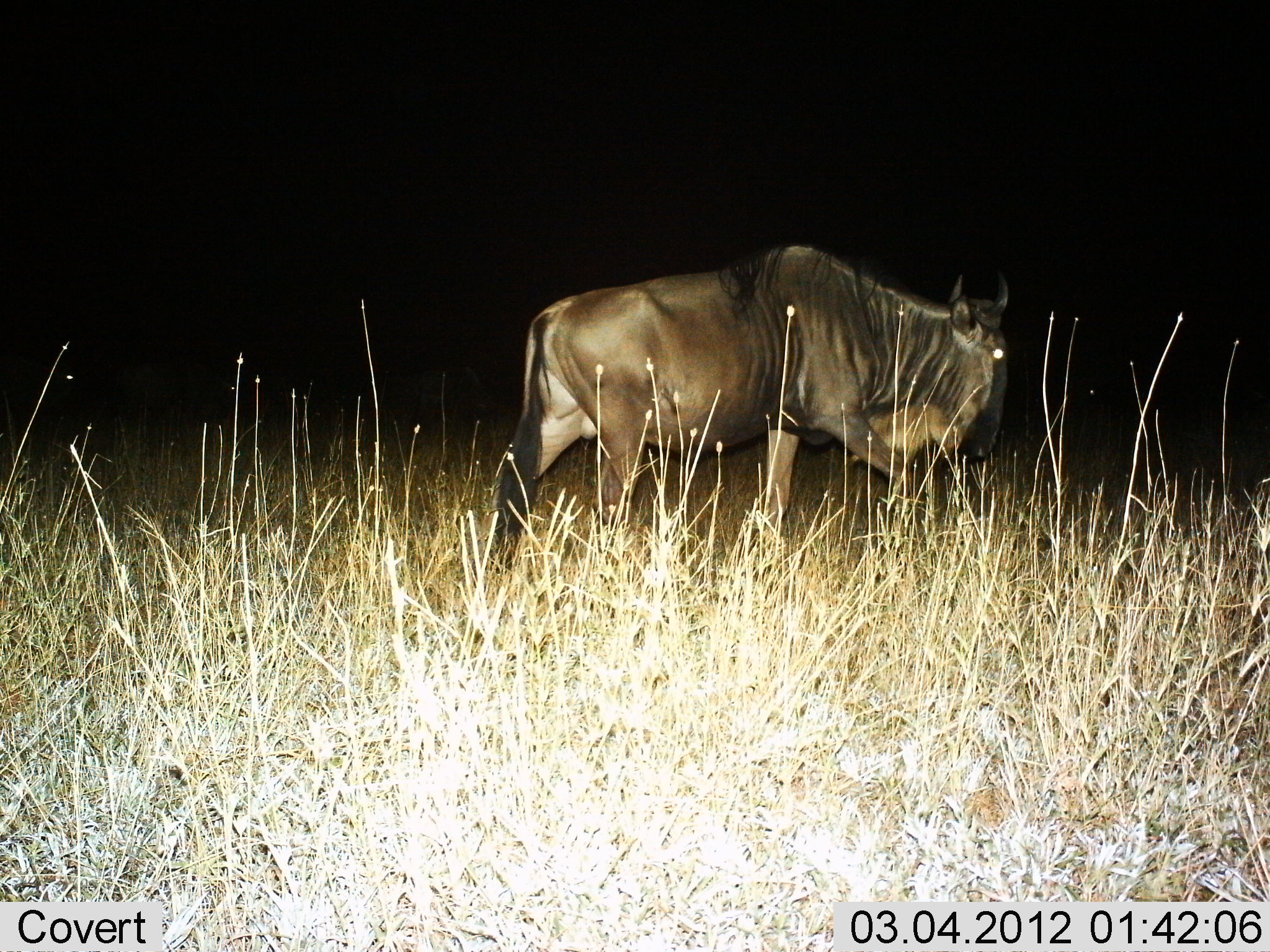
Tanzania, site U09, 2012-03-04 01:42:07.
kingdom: Animalia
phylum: Chordata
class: Mammalia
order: Artiodactyla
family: Bovidae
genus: Connochaetes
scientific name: Connochaetes taurinus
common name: blue wildebeest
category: wildebeest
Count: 1.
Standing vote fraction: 11%.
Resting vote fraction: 0%.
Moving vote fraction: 94%.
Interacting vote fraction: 0%.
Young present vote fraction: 0%.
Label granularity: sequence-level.